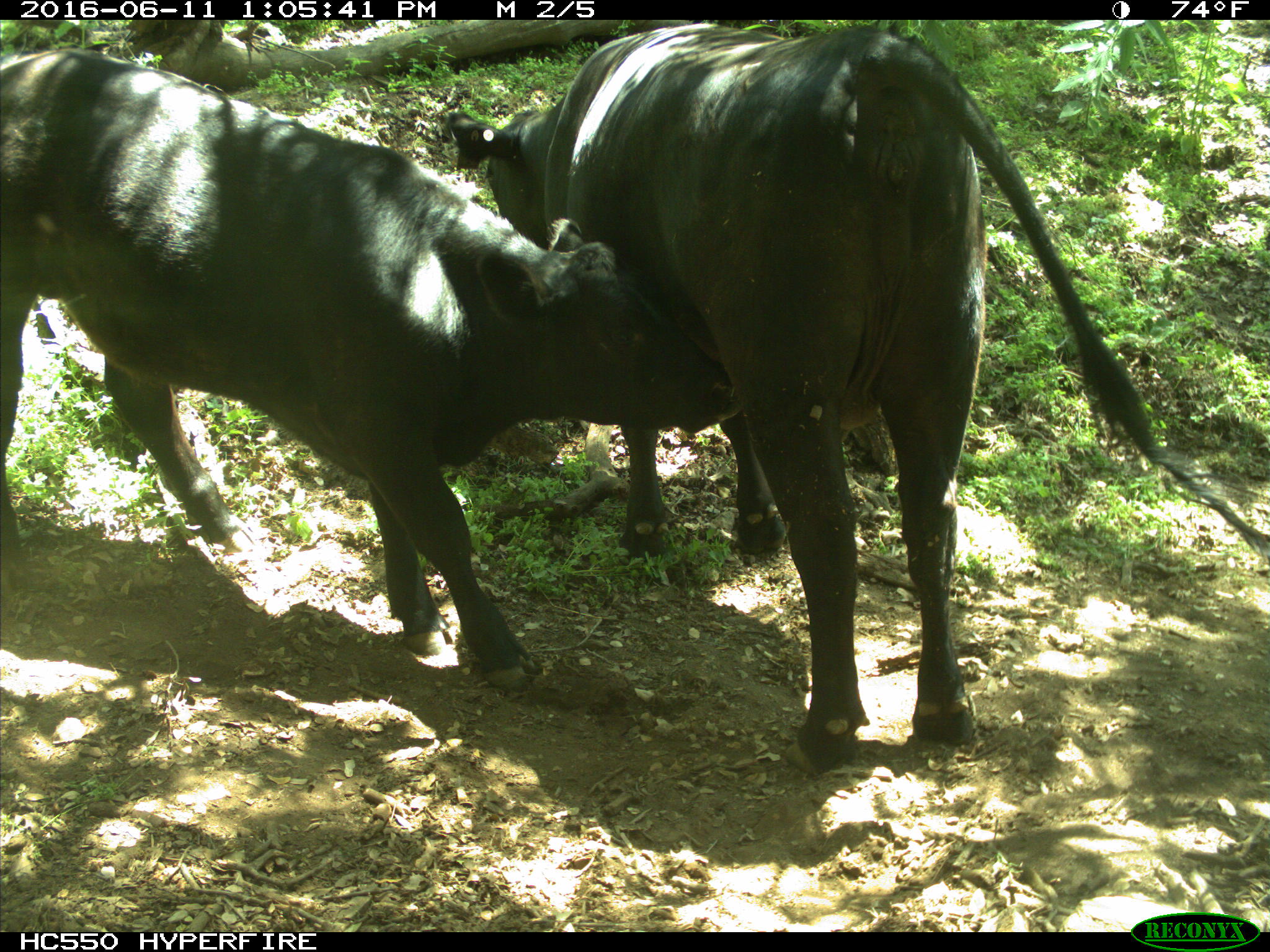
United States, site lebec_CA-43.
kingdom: Animalia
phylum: Chordata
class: Mammalia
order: Artiodactyla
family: Bovidae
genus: Bos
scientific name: Bos taurus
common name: domestic cow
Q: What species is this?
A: Bos taurus (domestic cow).